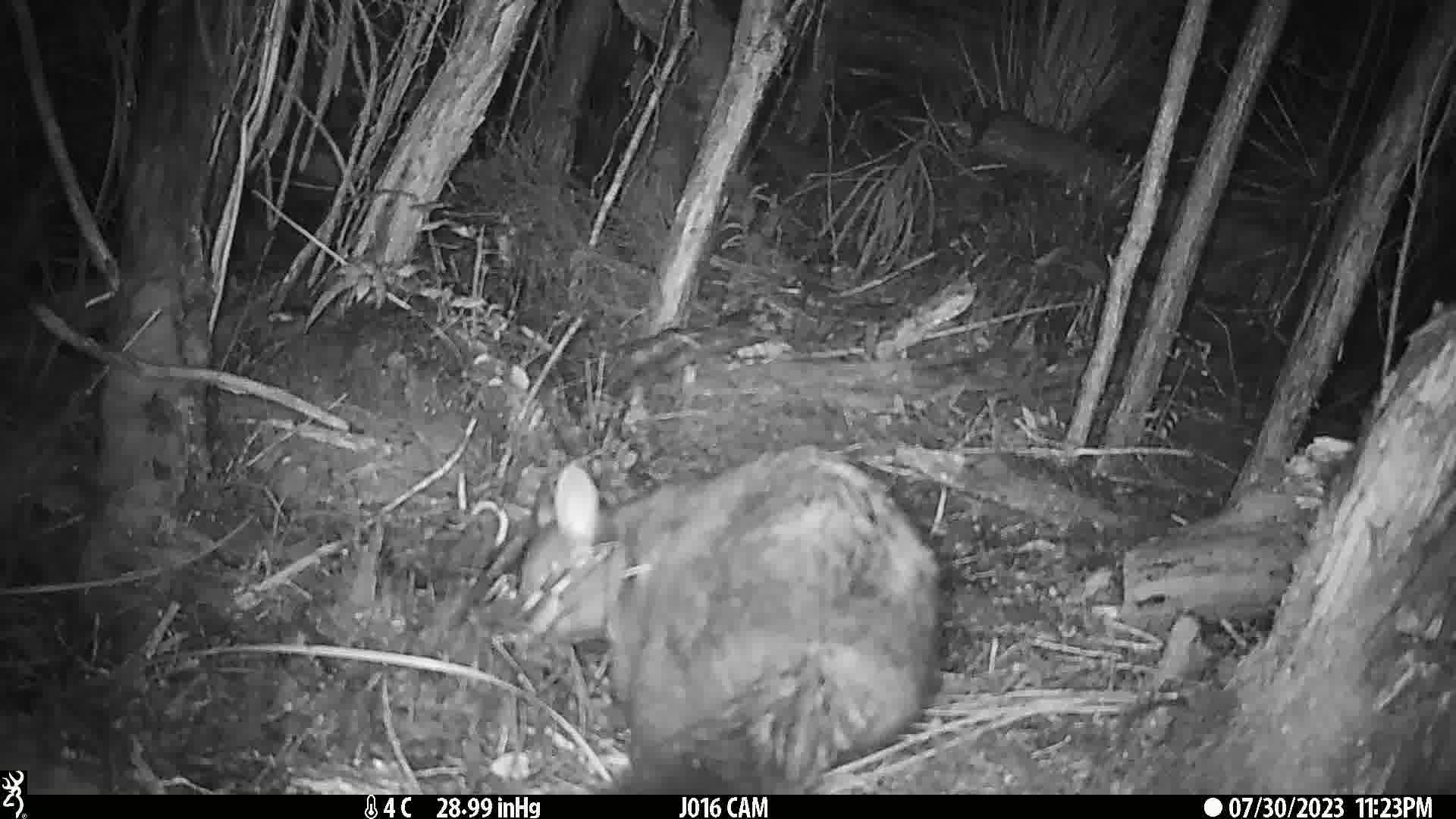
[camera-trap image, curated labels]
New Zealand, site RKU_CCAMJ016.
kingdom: Animalia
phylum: Chordata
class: Mammalia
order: Diprotodontia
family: Phalangeridae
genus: Trichosurus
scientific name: Trichosurus vulpecula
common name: common brushtail possum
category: possum